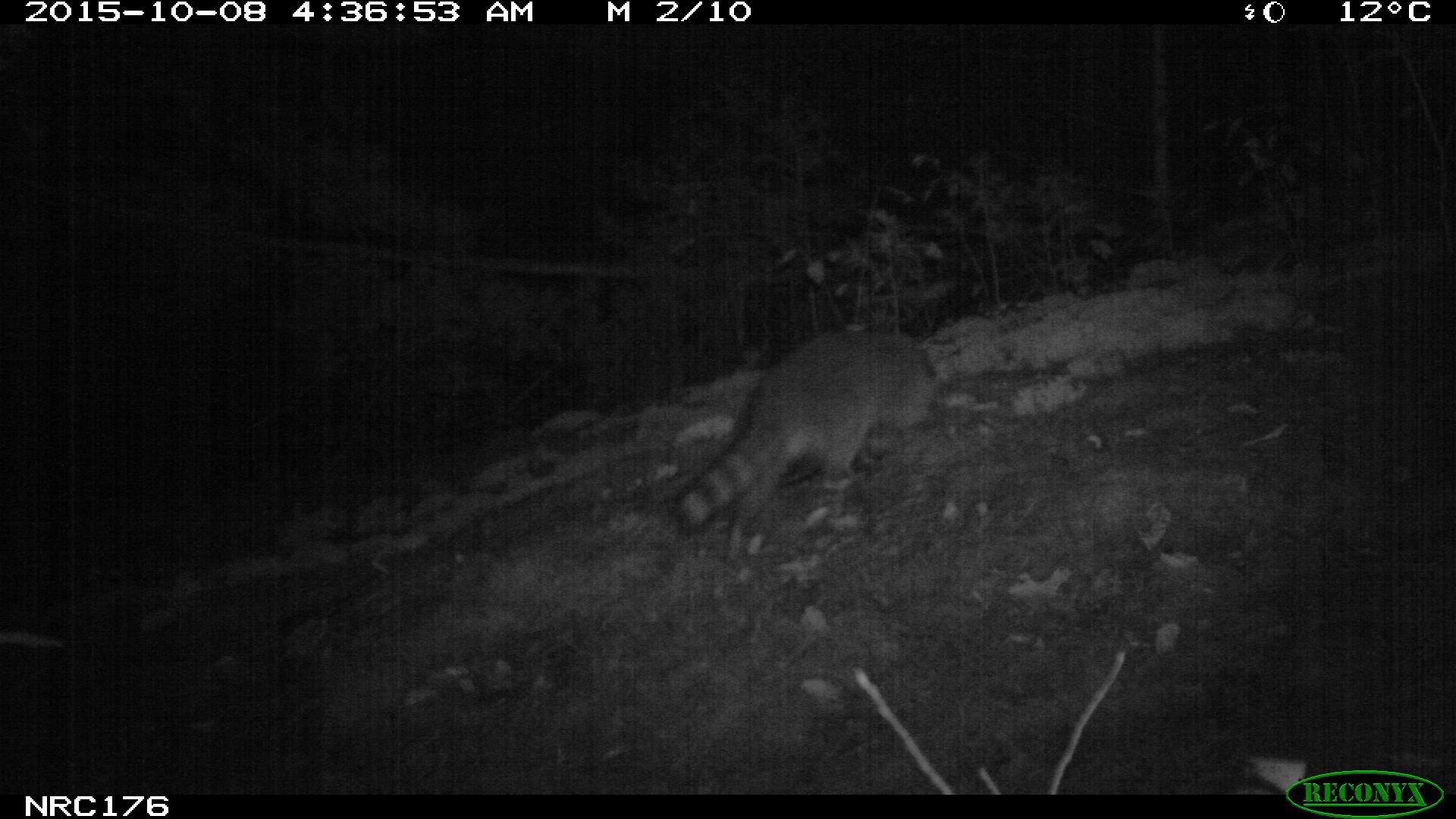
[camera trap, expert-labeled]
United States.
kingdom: Animalia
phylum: Chordata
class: Mammalia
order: Carnivora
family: Procyonidae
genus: Procyon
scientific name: Procyon lotor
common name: northern raccoon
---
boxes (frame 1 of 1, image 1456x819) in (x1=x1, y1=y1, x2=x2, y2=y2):
Northern Raccoon: (x1=664, y1=315, x2=966, y2=547)